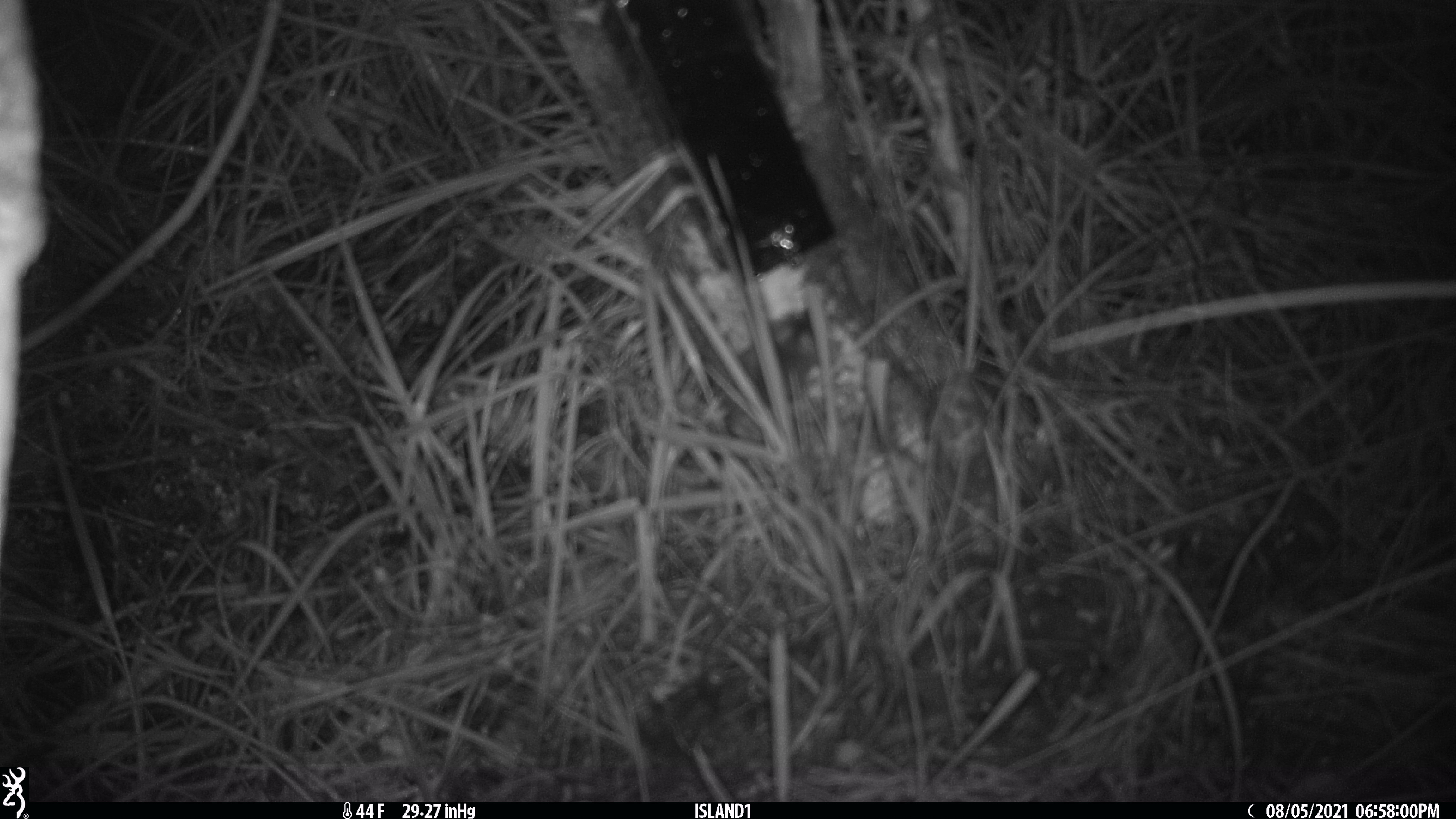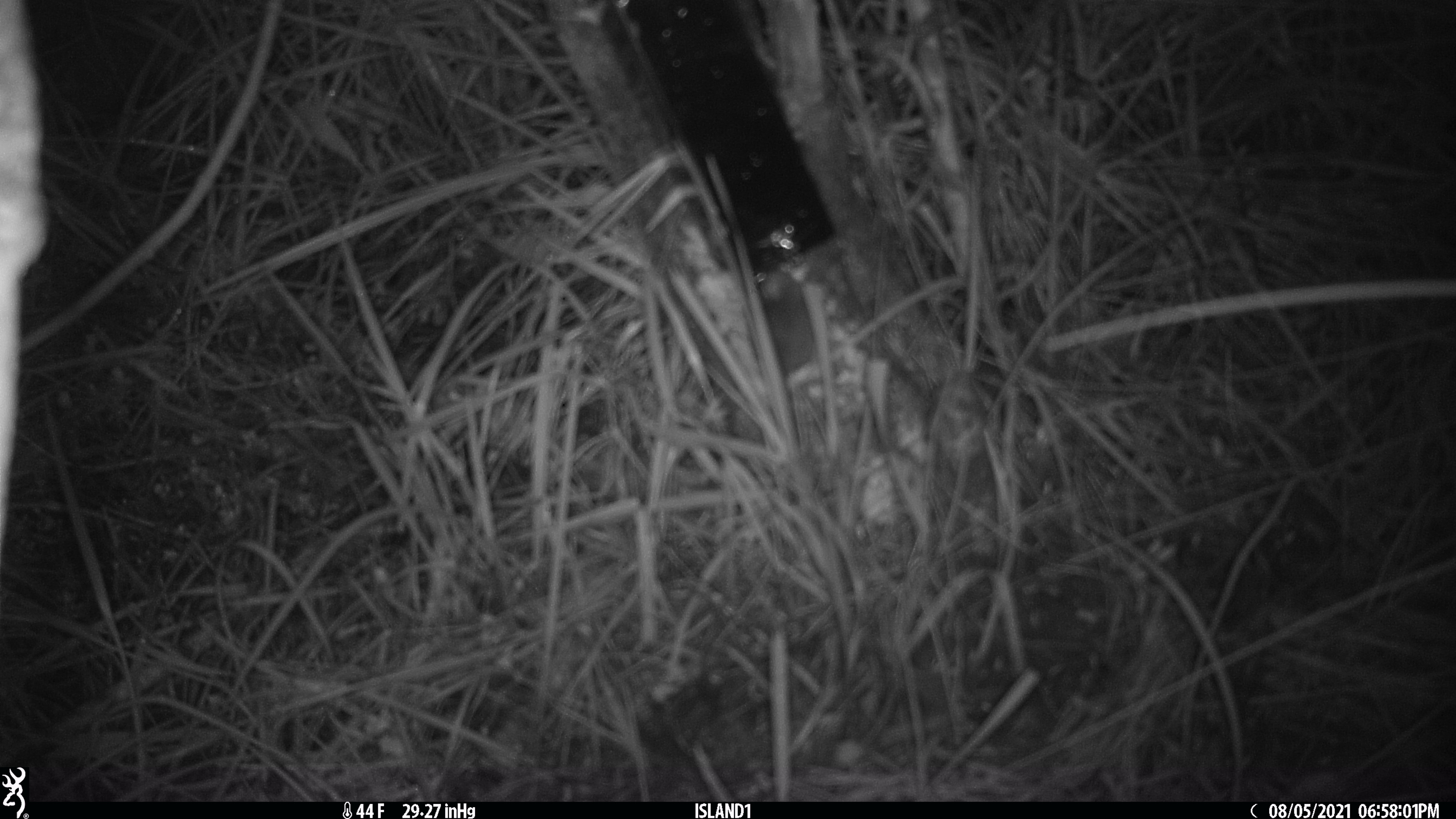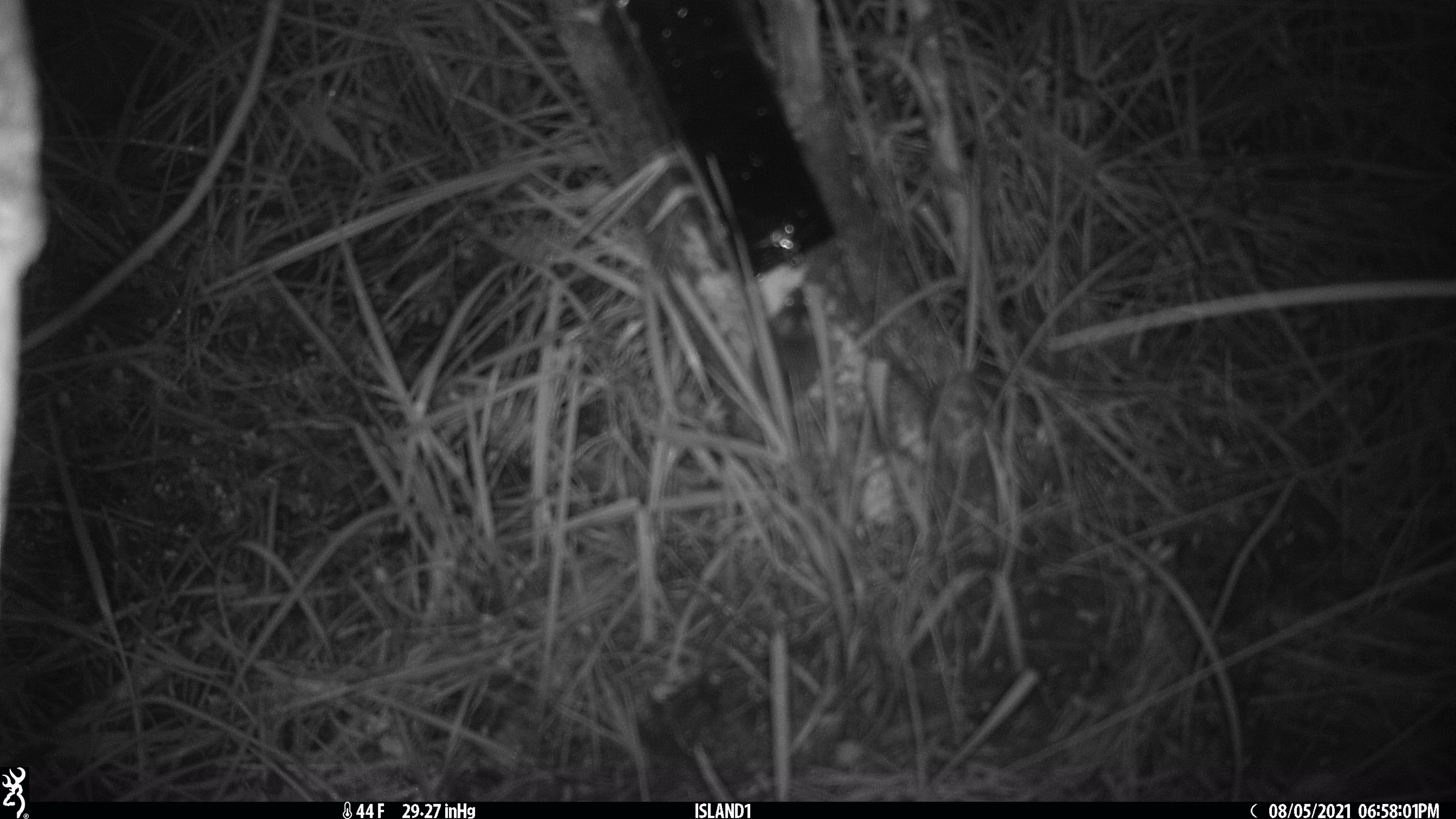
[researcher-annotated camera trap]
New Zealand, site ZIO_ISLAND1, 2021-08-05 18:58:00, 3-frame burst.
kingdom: Animalia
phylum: Chordata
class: Mammalia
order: Rodentia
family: Muridae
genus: Mus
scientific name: Mus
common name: mouse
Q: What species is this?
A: Mouse (Mus).